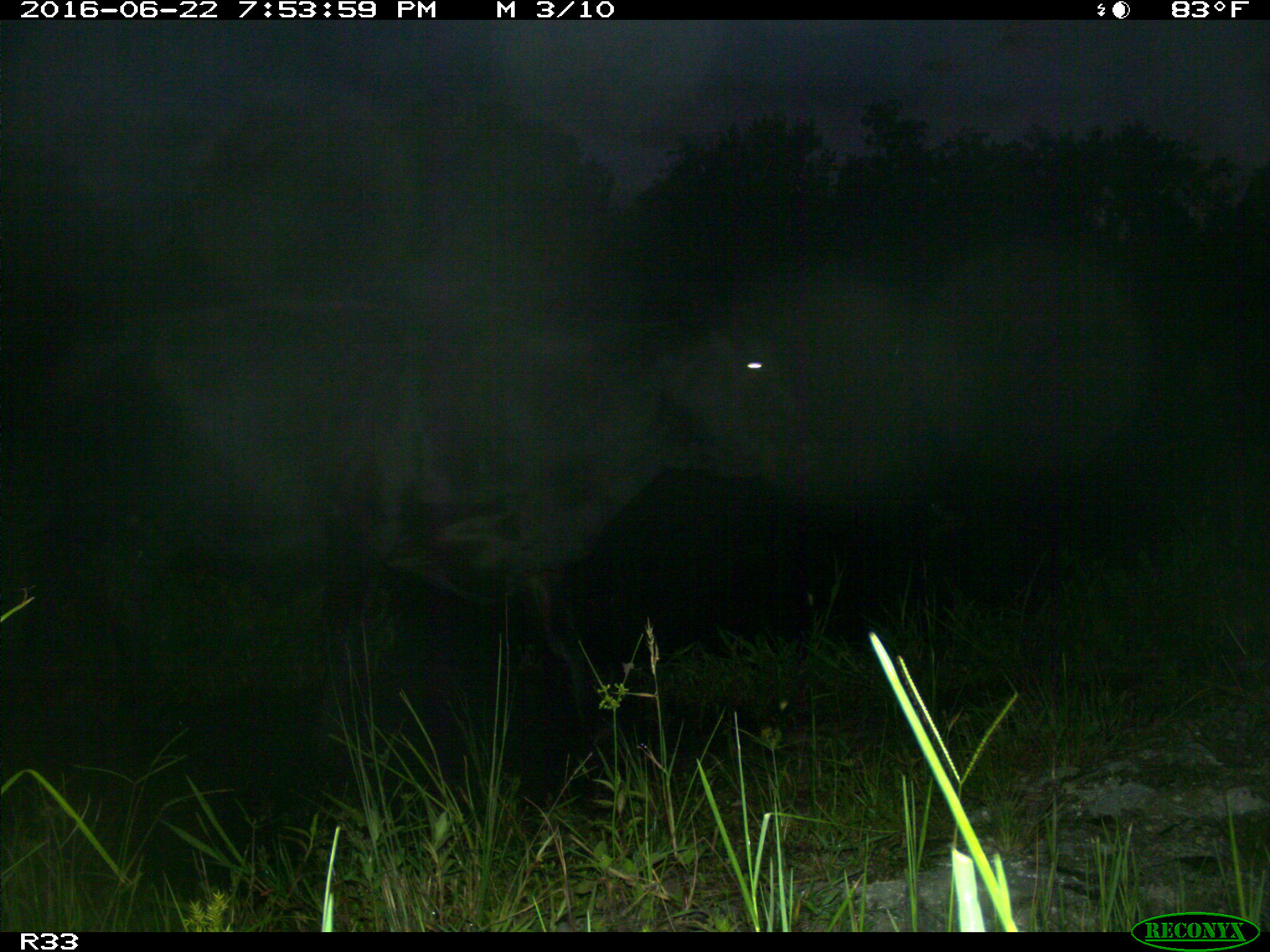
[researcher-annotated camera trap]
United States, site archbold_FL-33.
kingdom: Animalia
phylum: Chordata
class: Mammalia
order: Artiodactyla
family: Bovidae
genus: Bos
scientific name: Bos taurus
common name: domestic cow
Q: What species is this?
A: Bos taurus (domestic cow).